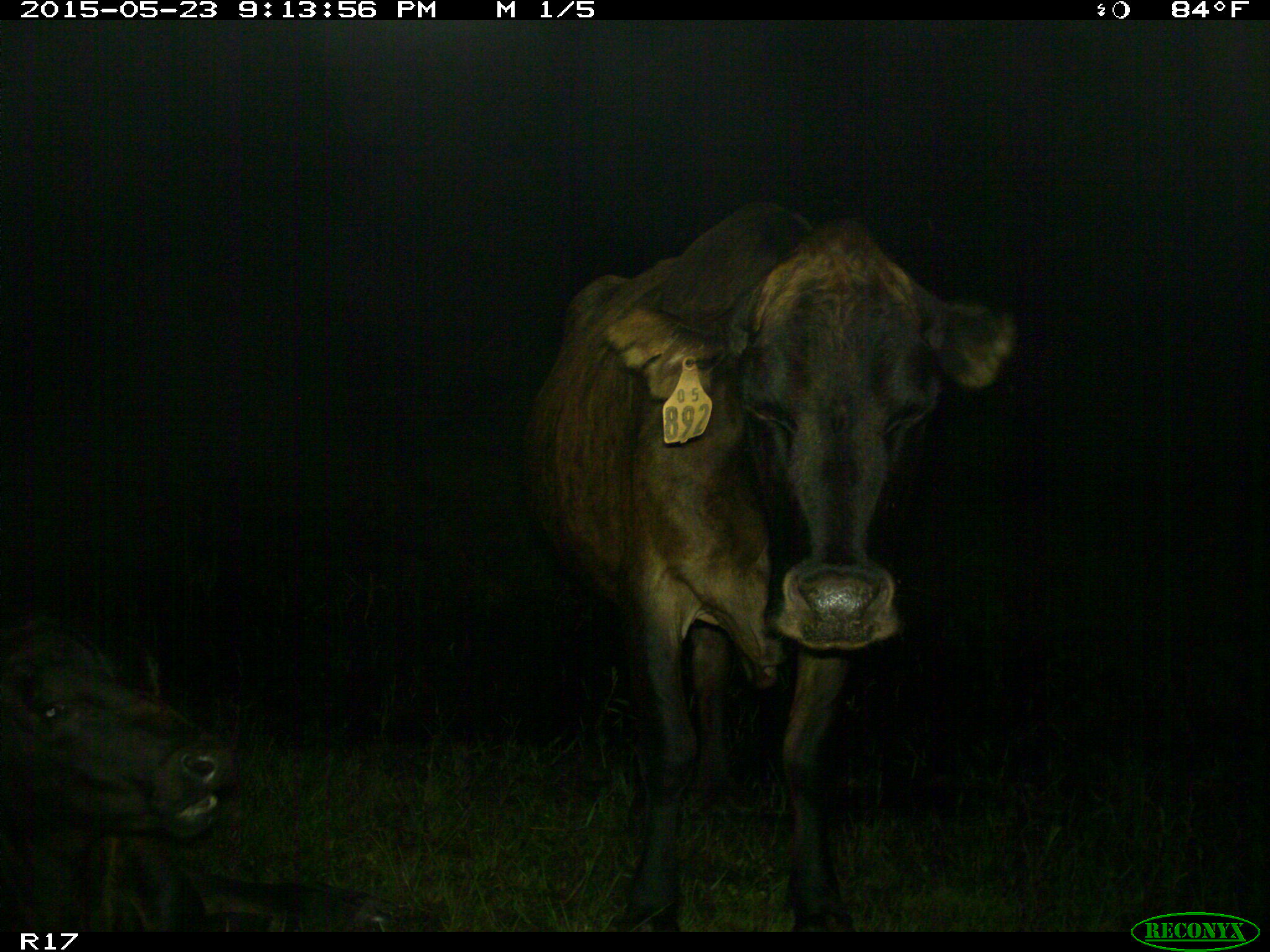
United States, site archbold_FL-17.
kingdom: Animalia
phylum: Chordata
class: Mammalia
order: Artiodactyla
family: Bovidae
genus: Bos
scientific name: Bos taurus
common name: domestic cow